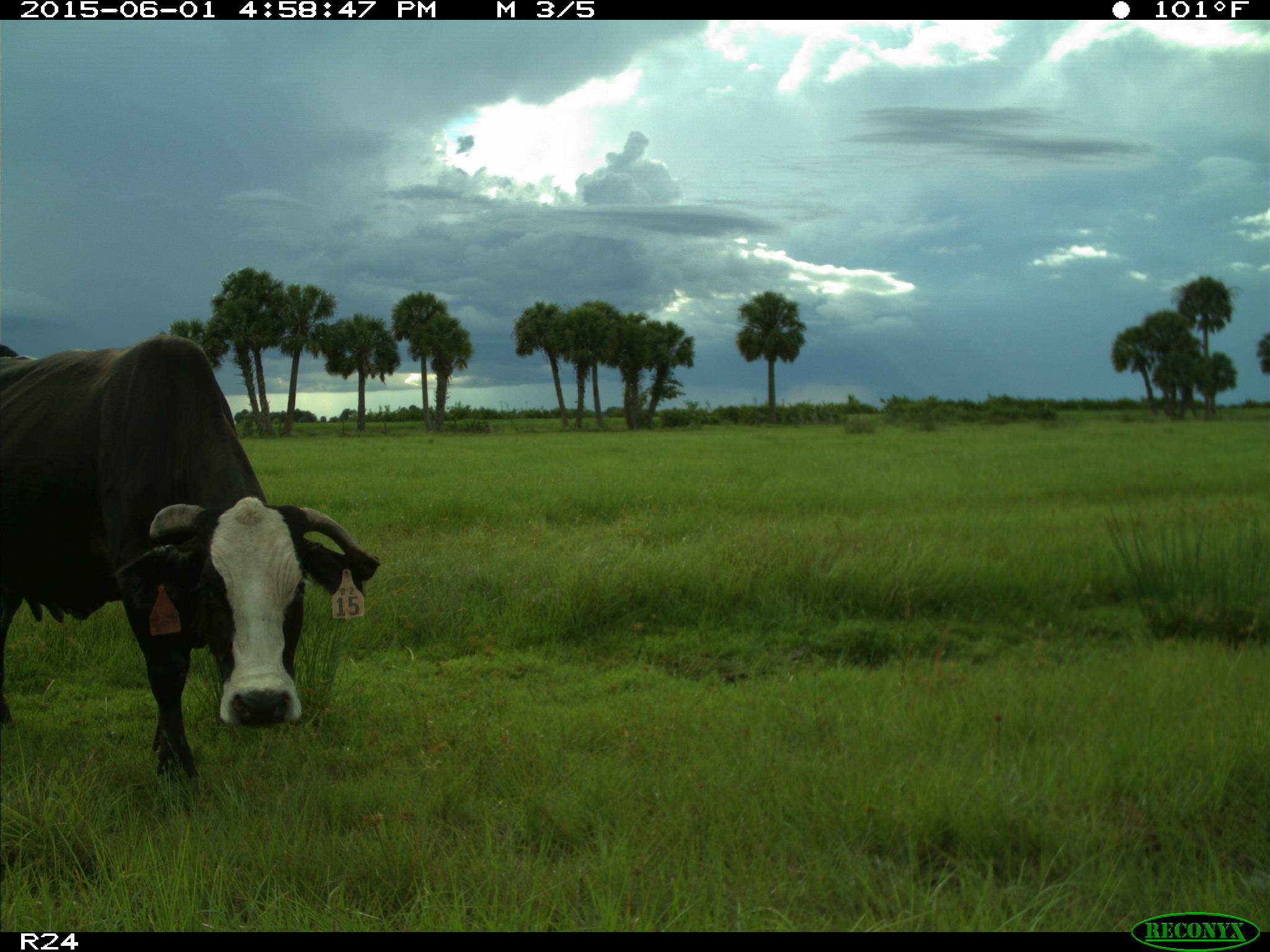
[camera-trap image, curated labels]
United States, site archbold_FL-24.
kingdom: Animalia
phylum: Chordata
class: Mammalia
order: Artiodactyla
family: Bovidae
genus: Bos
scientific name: Bos taurus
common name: domestic cow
Bos taurus (domestic cow).